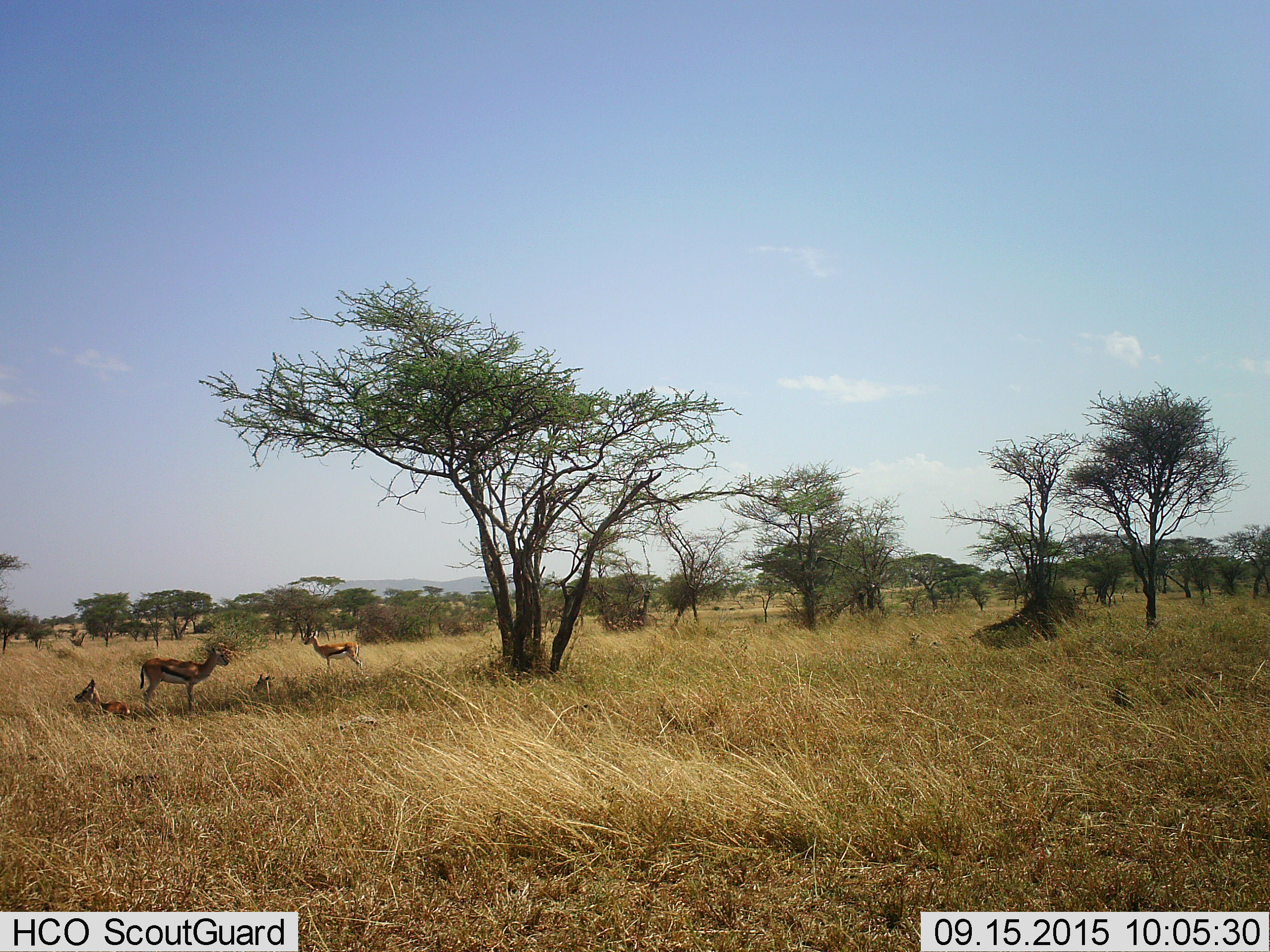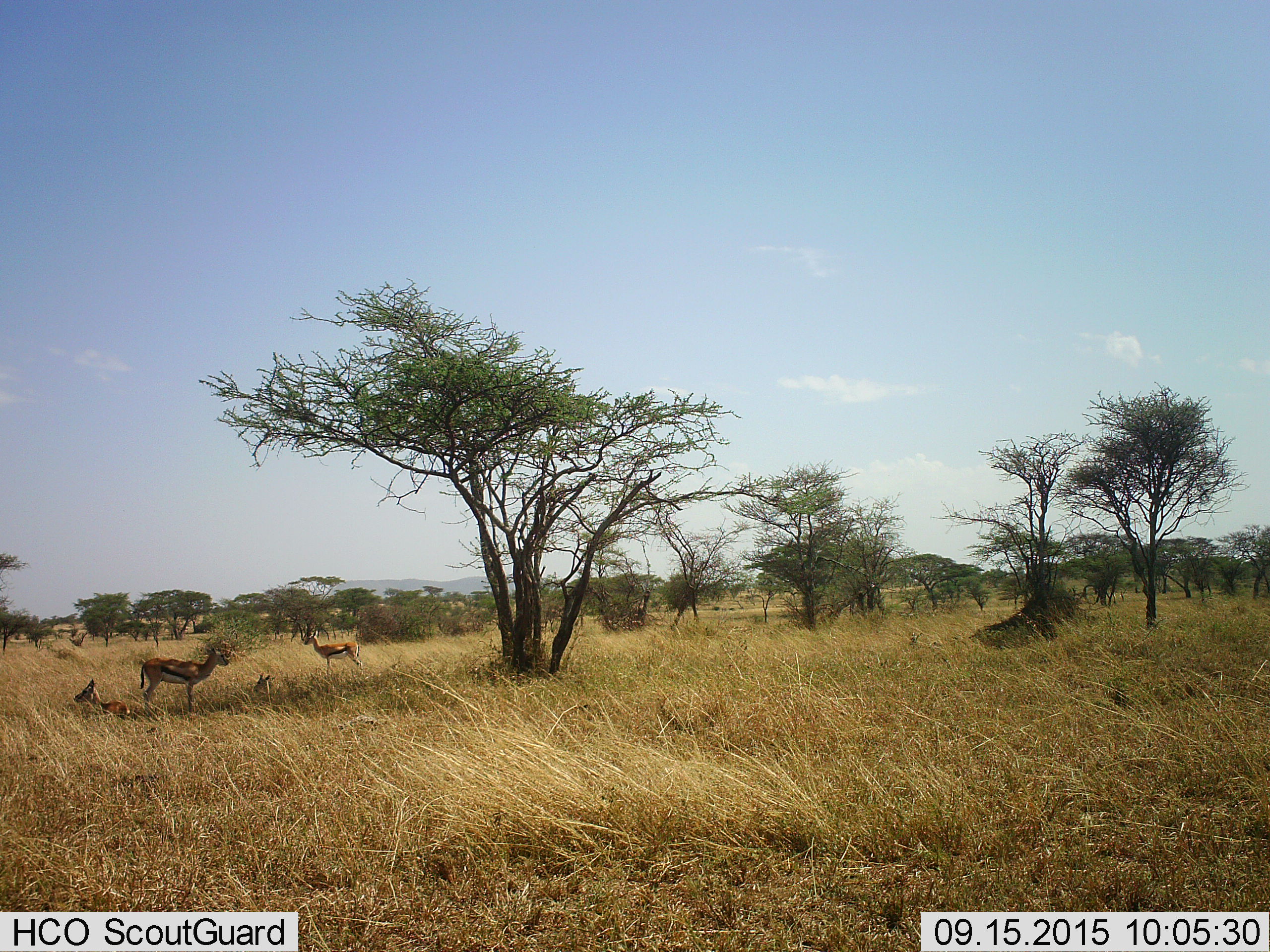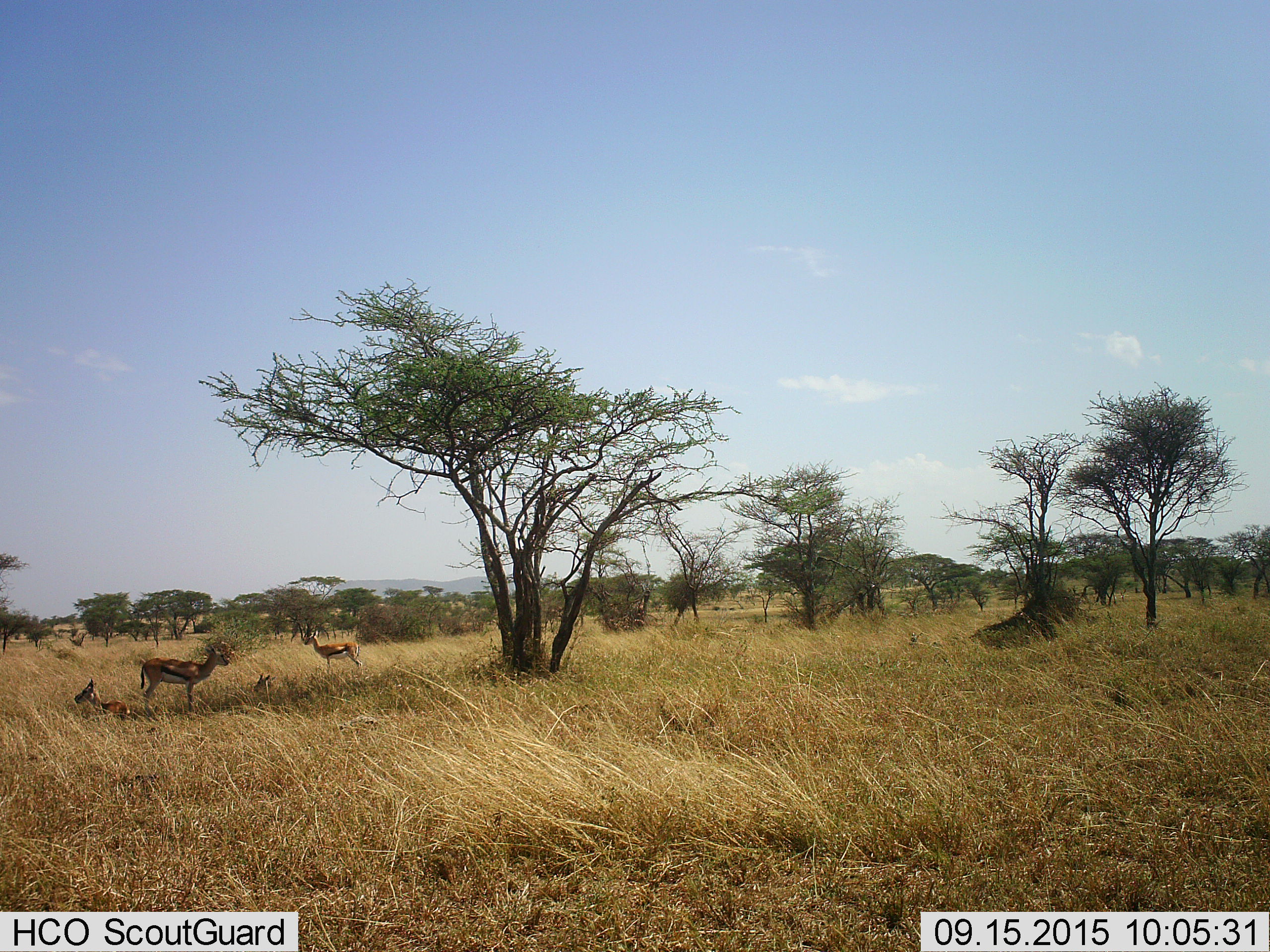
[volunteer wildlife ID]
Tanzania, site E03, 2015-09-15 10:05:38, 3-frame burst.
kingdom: Animalia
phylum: Chordata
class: Mammalia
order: Artiodactyla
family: Bovidae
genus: Eudorcas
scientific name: Eudorcas thomsonii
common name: thomson's gazelle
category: gazellethomsons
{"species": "gazellethomsons (thomson's gazelle) (Eudorcas thomsonii)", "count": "4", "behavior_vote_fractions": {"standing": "89%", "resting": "100%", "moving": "0%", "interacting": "0%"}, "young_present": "17%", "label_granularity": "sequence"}